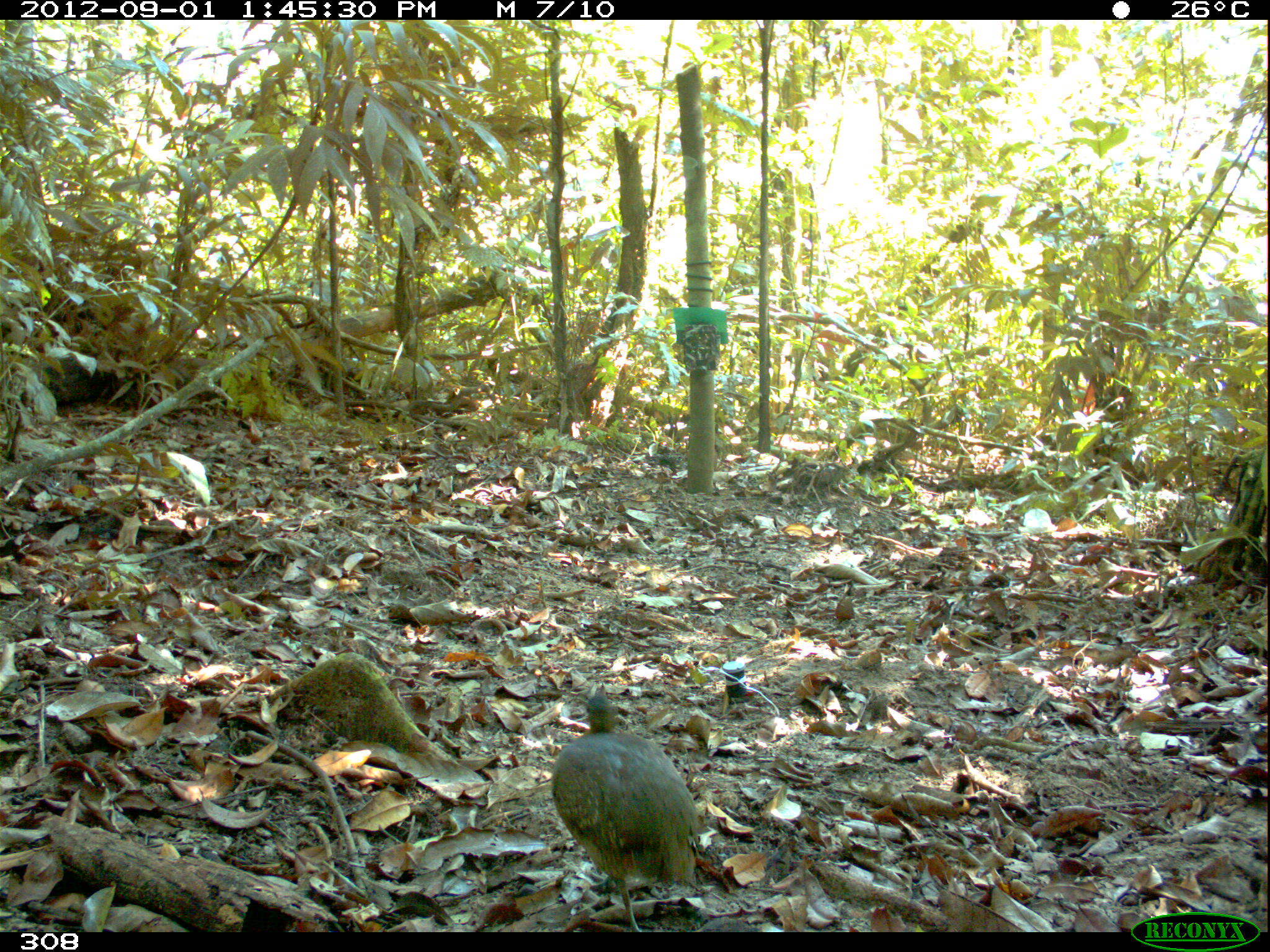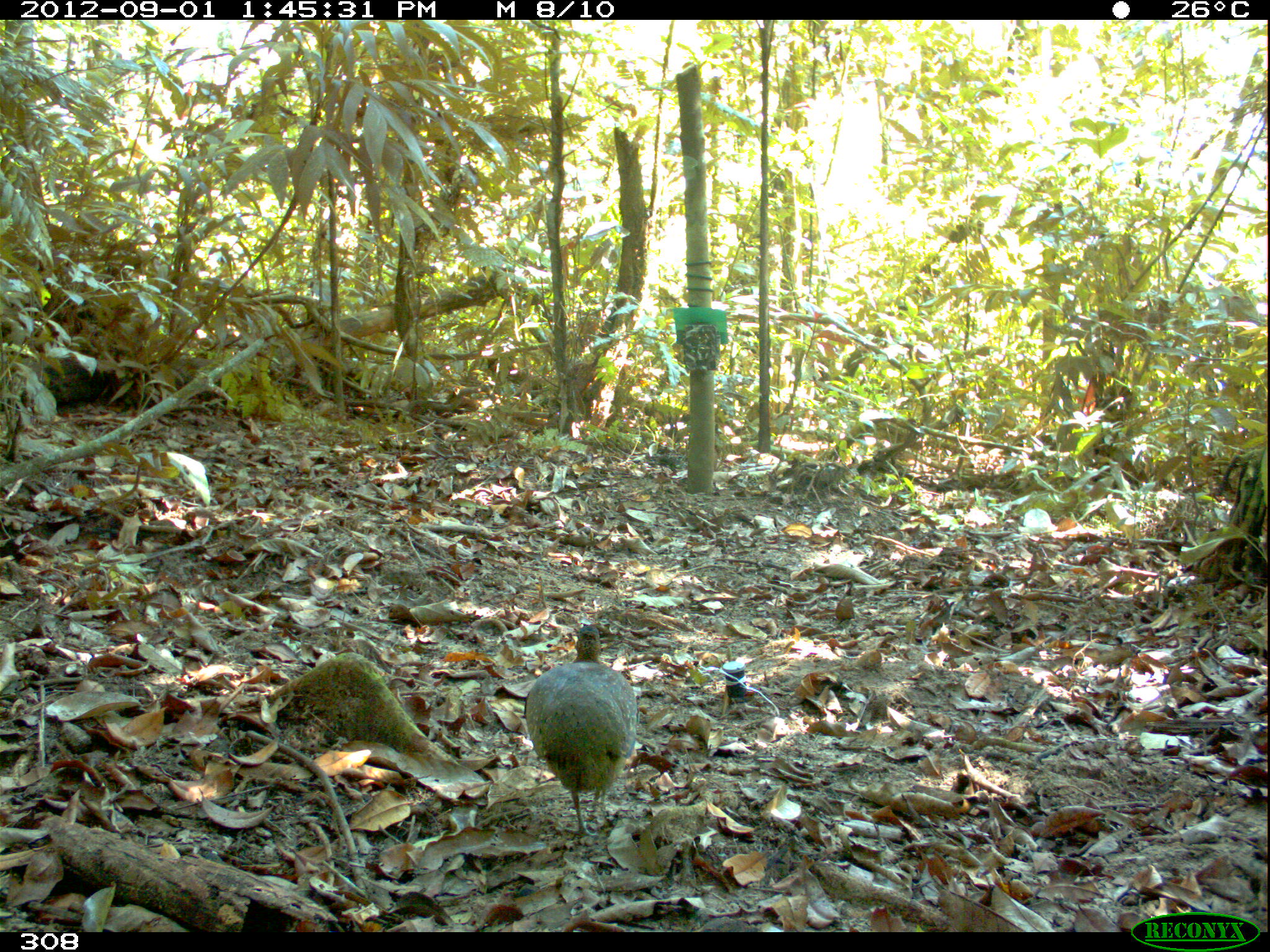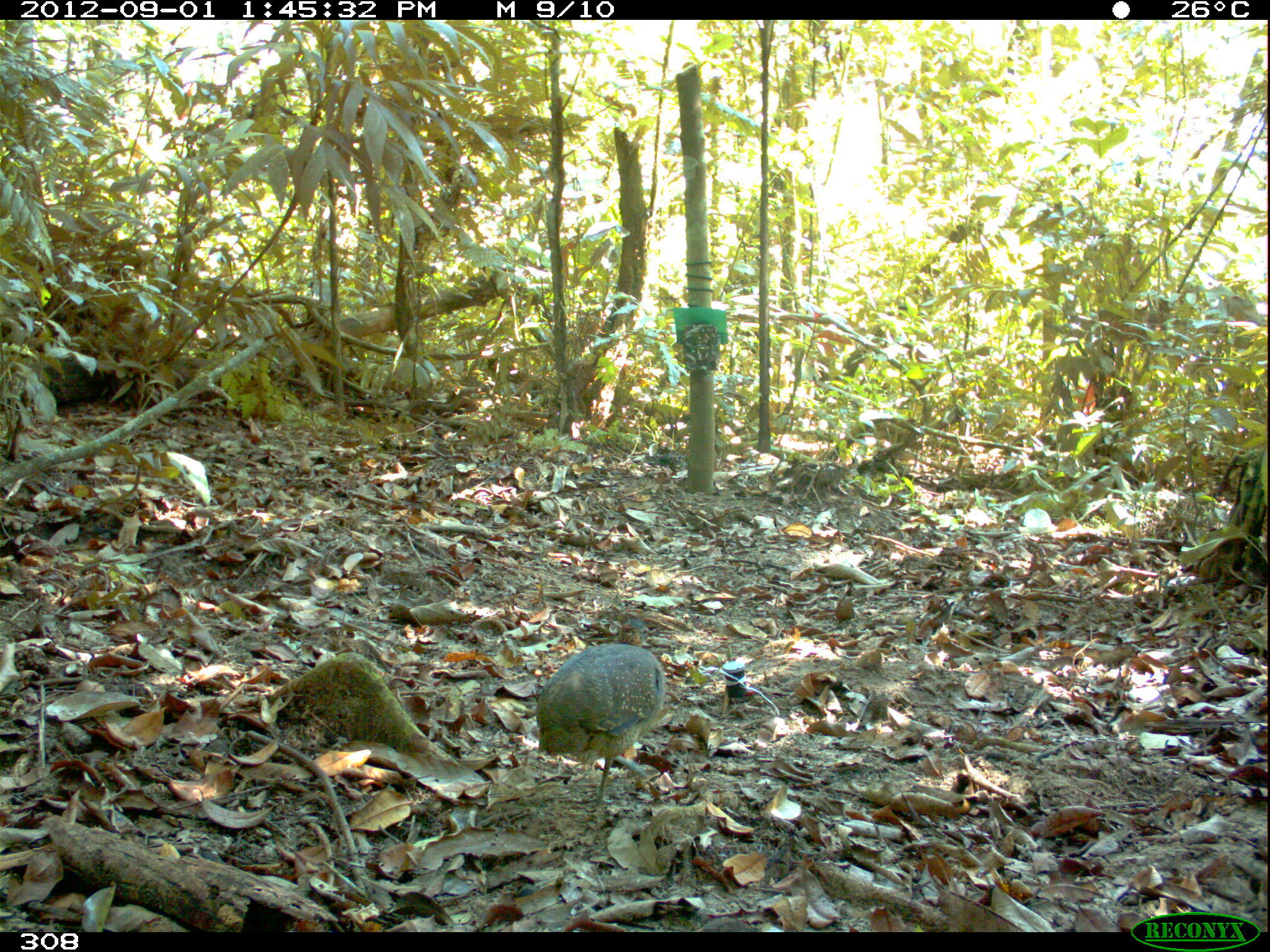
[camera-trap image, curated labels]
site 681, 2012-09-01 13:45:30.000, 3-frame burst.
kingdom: Animalia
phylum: Chordata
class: Aves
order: Galliformes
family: Phasianidae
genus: Alectoris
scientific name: Alectoris rufa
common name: red-legged partridge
Alectoris rufa (red-legged partridge).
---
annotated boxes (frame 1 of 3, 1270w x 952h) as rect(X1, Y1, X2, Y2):
alectoris rufa: rect(550, 692, 700, 929)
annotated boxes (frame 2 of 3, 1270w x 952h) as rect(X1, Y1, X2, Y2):
alectoris rufa: rect(523, 623, 637, 837)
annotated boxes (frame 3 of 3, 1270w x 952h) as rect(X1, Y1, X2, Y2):
alectoris rufa: rect(535, 616, 665, 803)